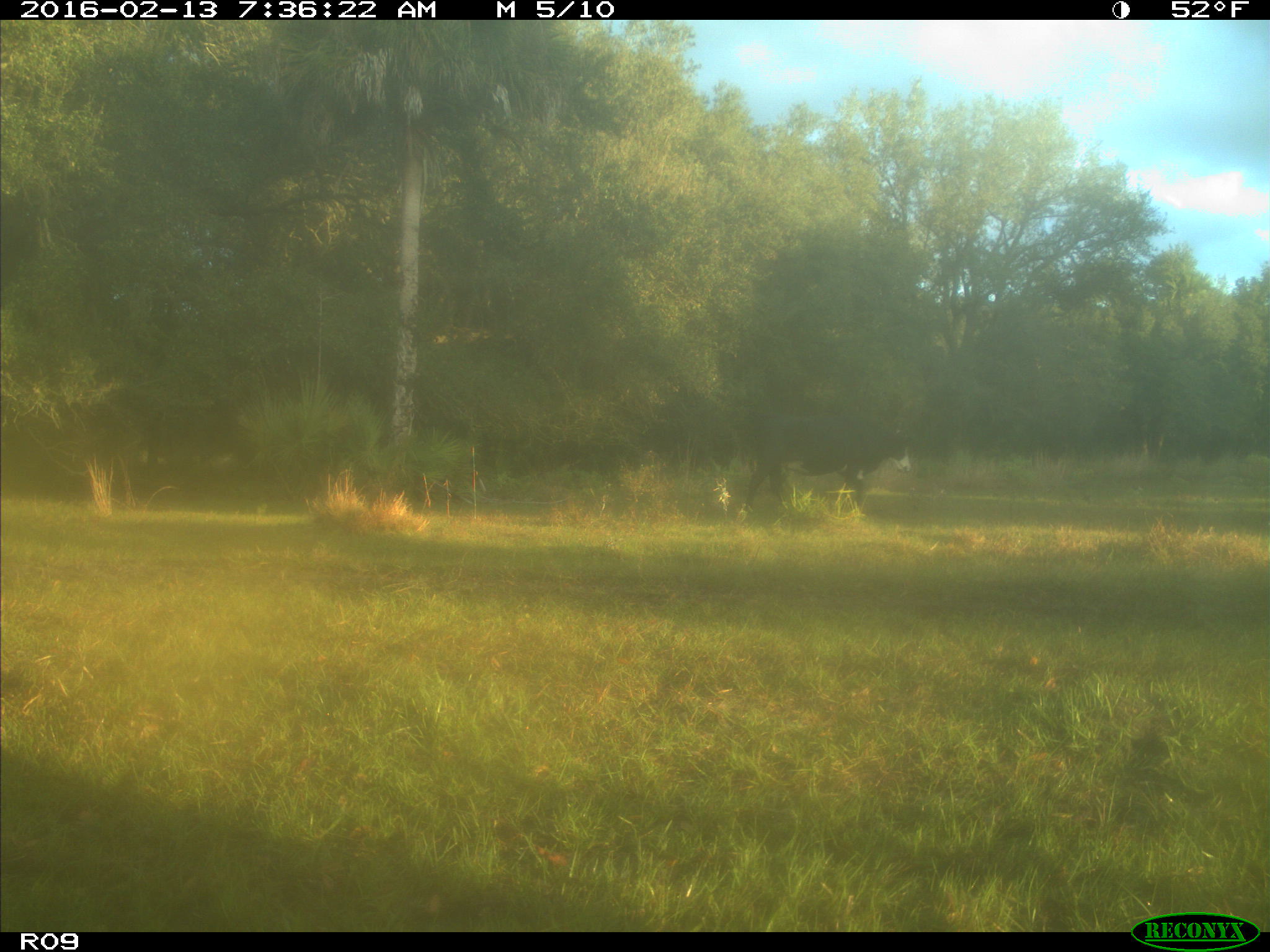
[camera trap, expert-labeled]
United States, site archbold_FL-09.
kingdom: Animalia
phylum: Chordata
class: Mammalia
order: Artiodactyla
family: Bovidae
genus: Bos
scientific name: Bos taurus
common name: domestic cow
Bos taurus (domestic cow).